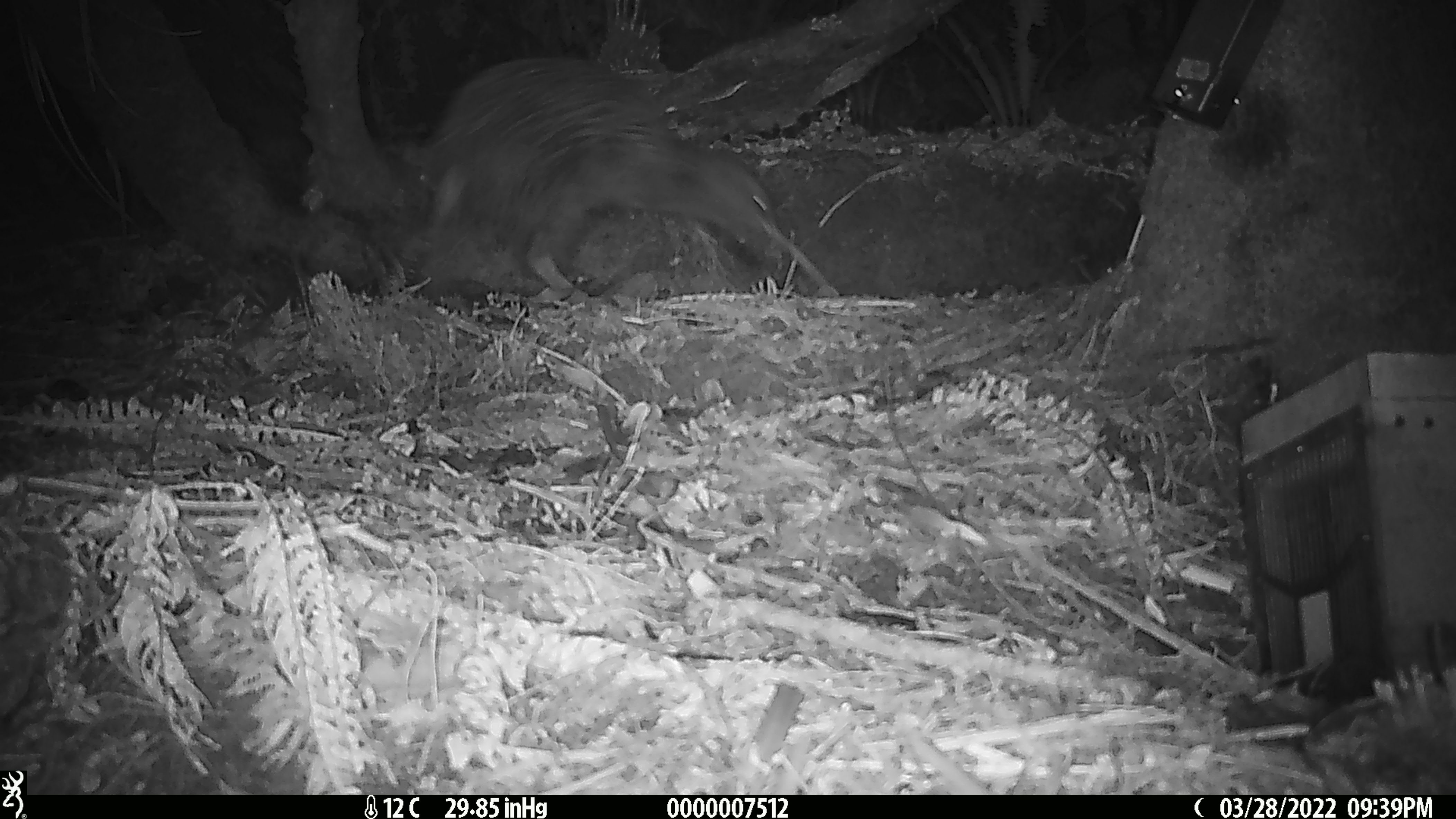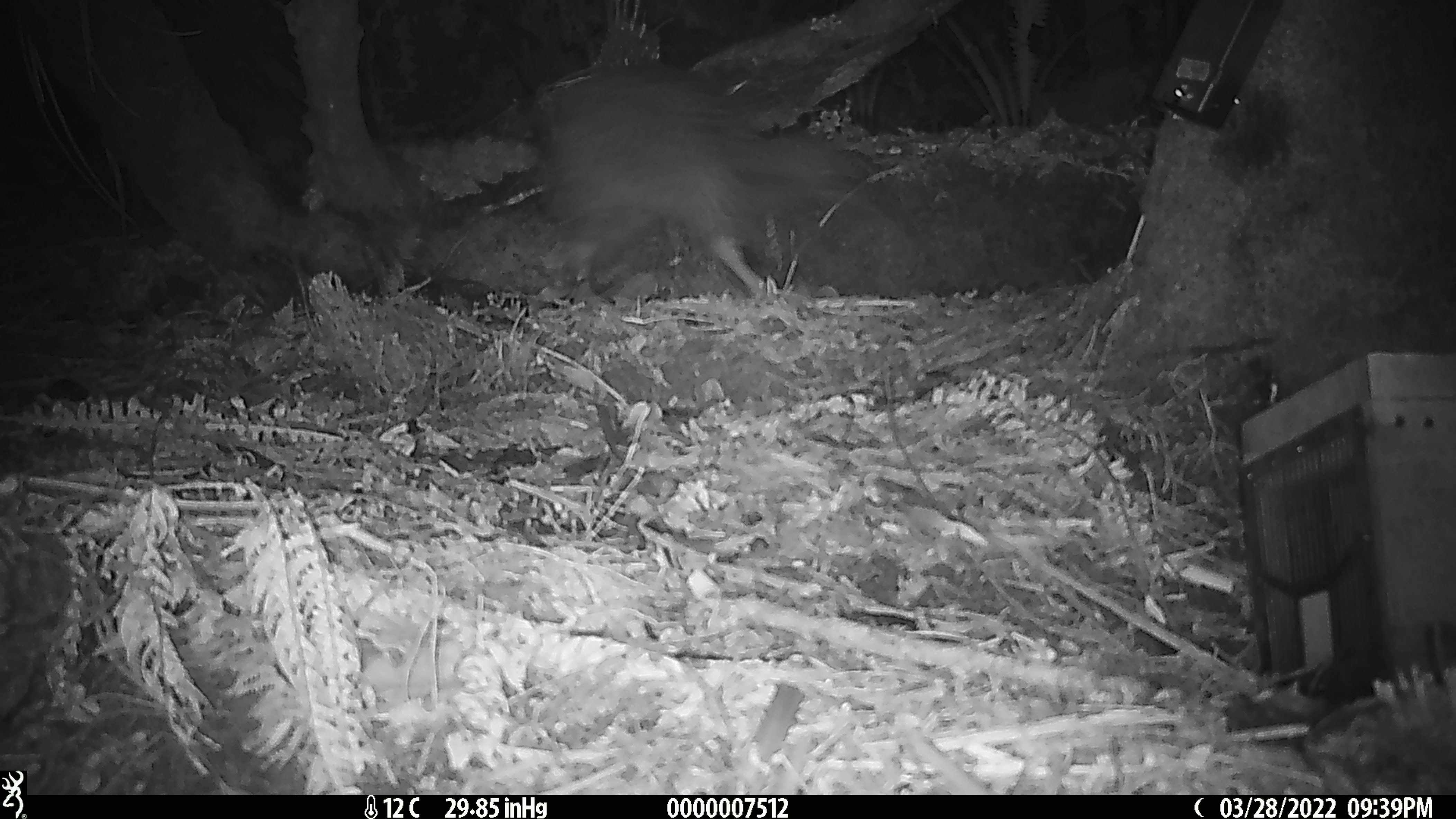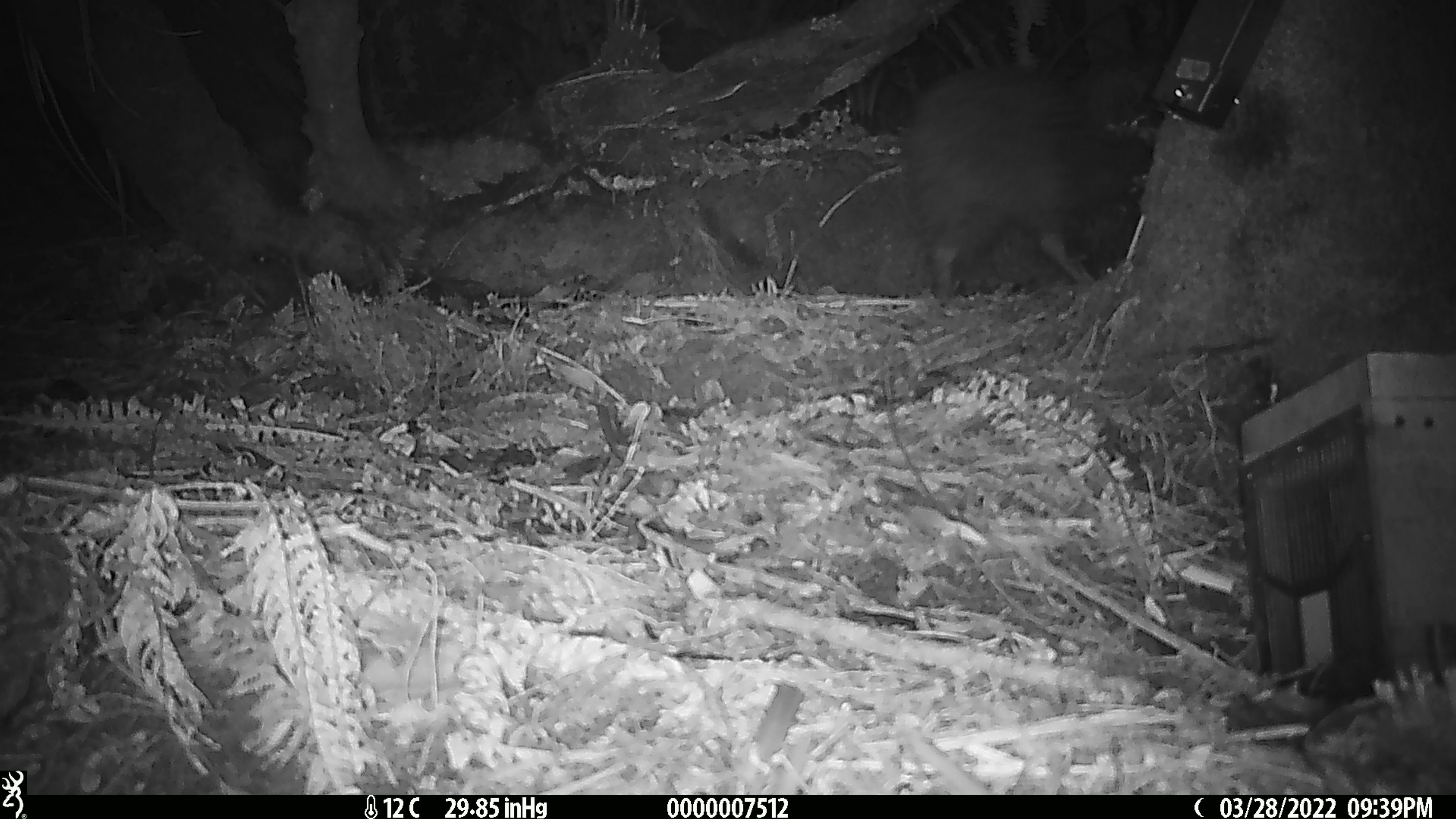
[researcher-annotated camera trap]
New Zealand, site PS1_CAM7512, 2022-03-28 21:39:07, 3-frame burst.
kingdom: Animalia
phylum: Chordata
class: Aves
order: Apterygiformes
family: Apterygidae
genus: Apteryx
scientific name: Apteryx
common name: kiwi